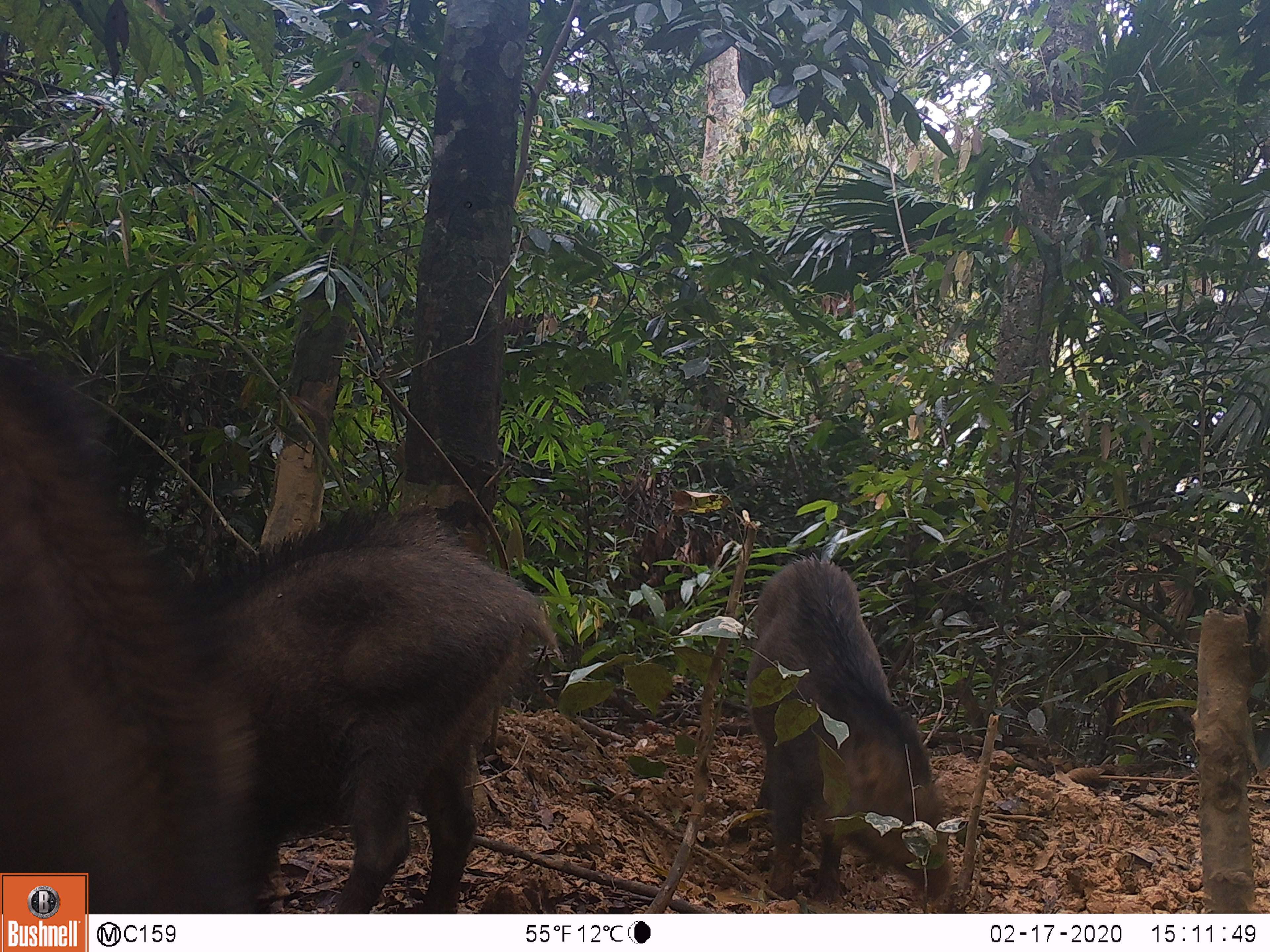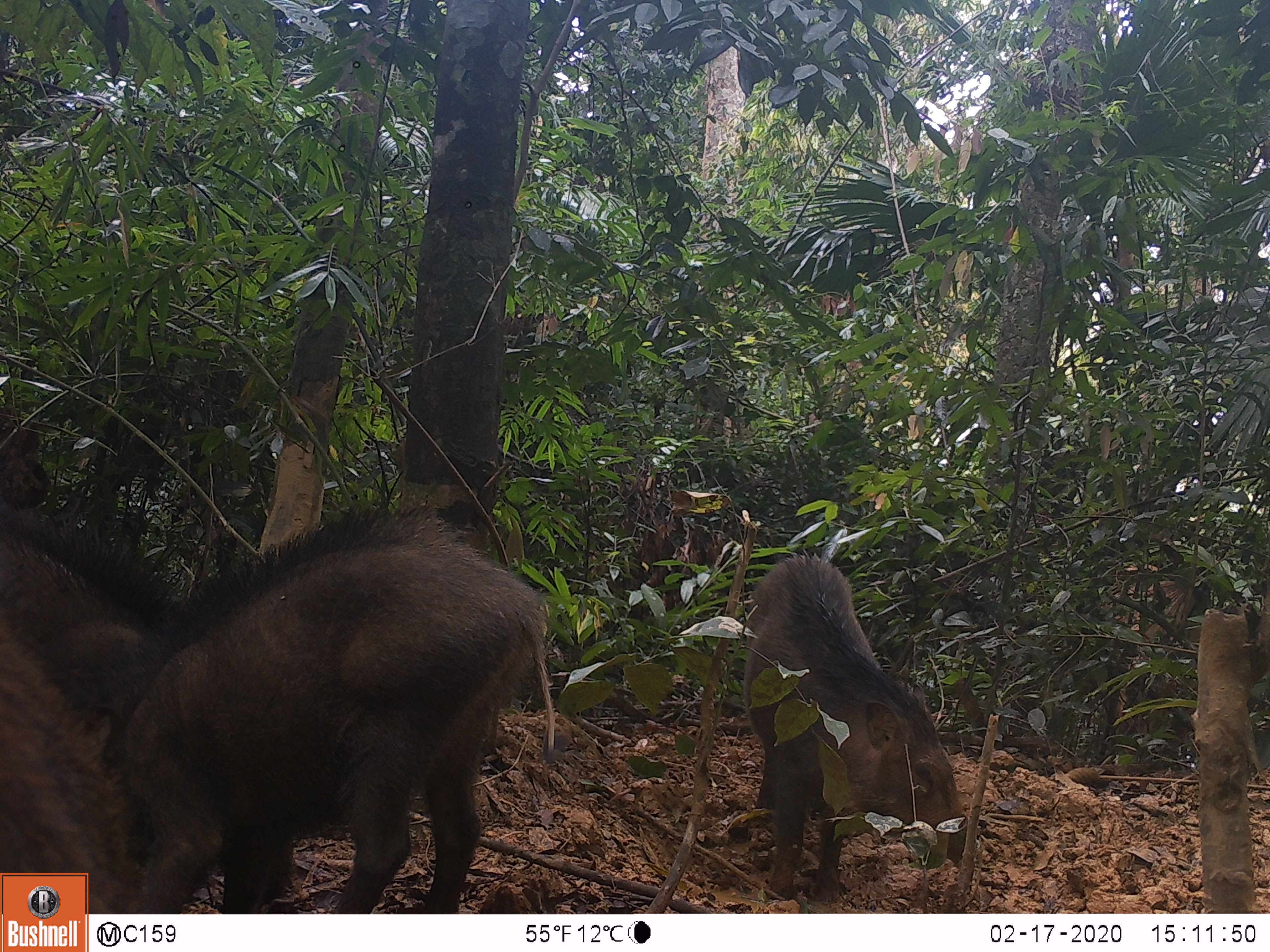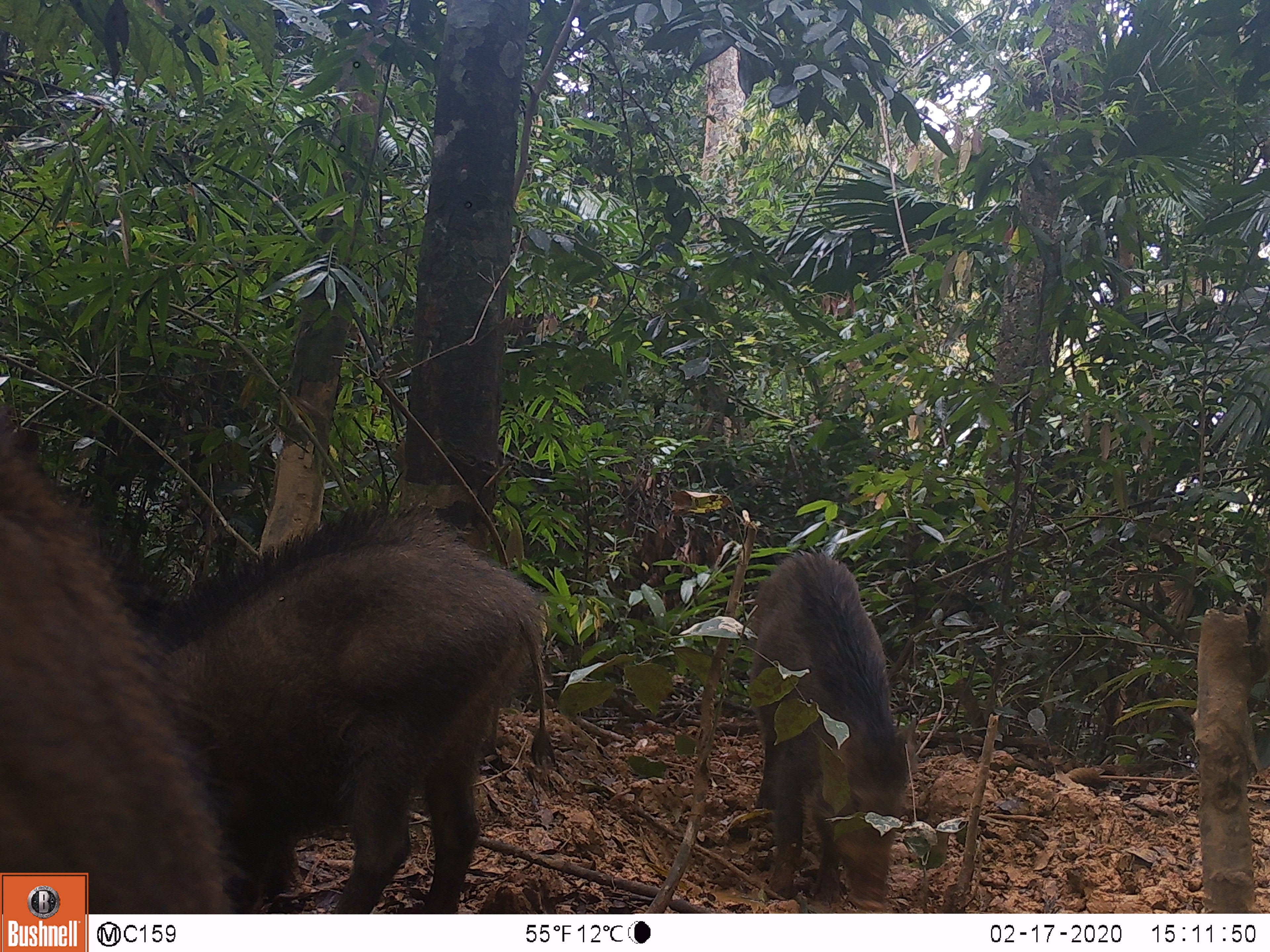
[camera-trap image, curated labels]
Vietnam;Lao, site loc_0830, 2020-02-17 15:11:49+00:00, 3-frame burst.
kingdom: Animalia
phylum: Chordata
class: Mammalia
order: Artiodactyla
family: Suidae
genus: Sus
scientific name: Sus scrofa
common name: eurasian wild pig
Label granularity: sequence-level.